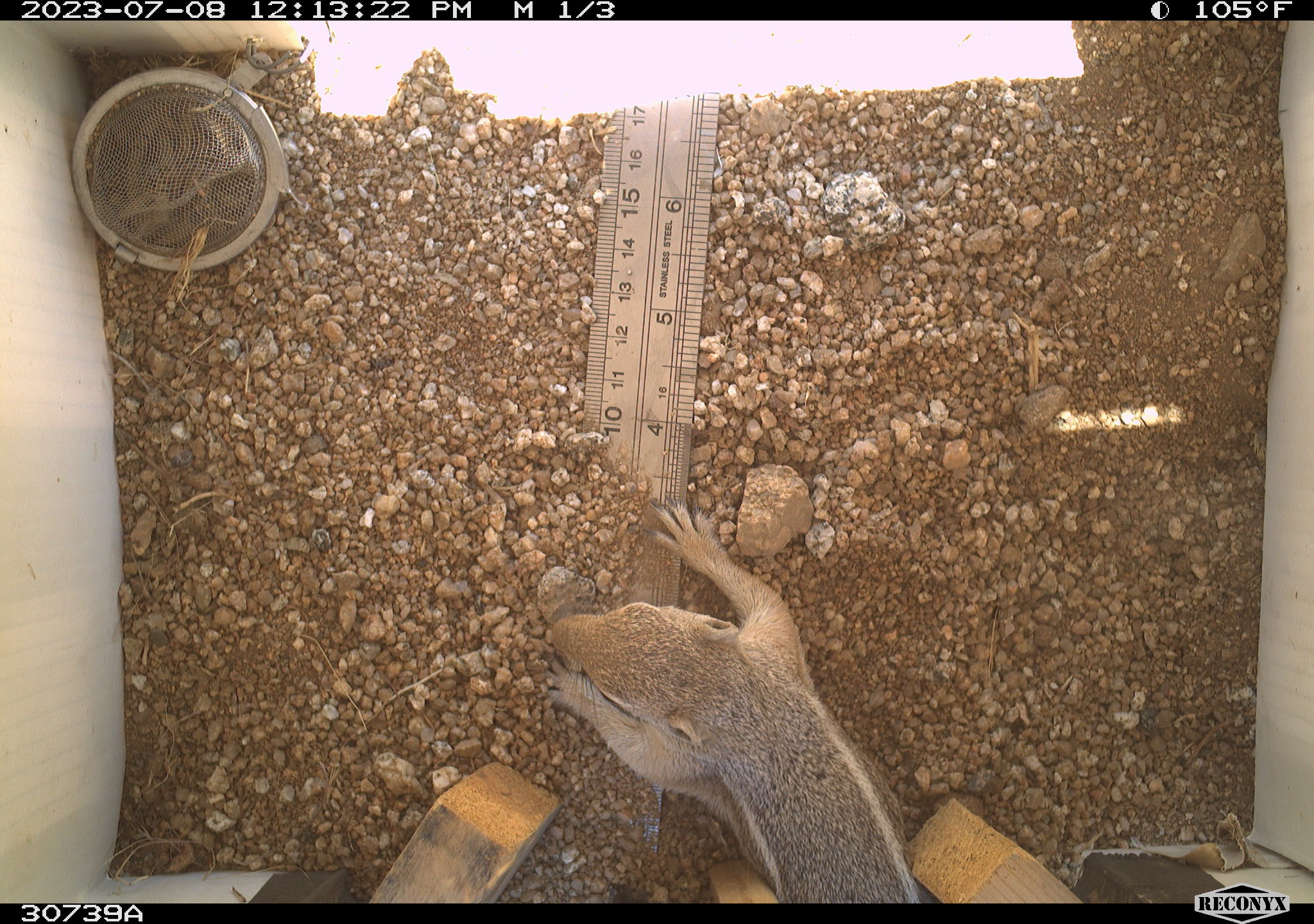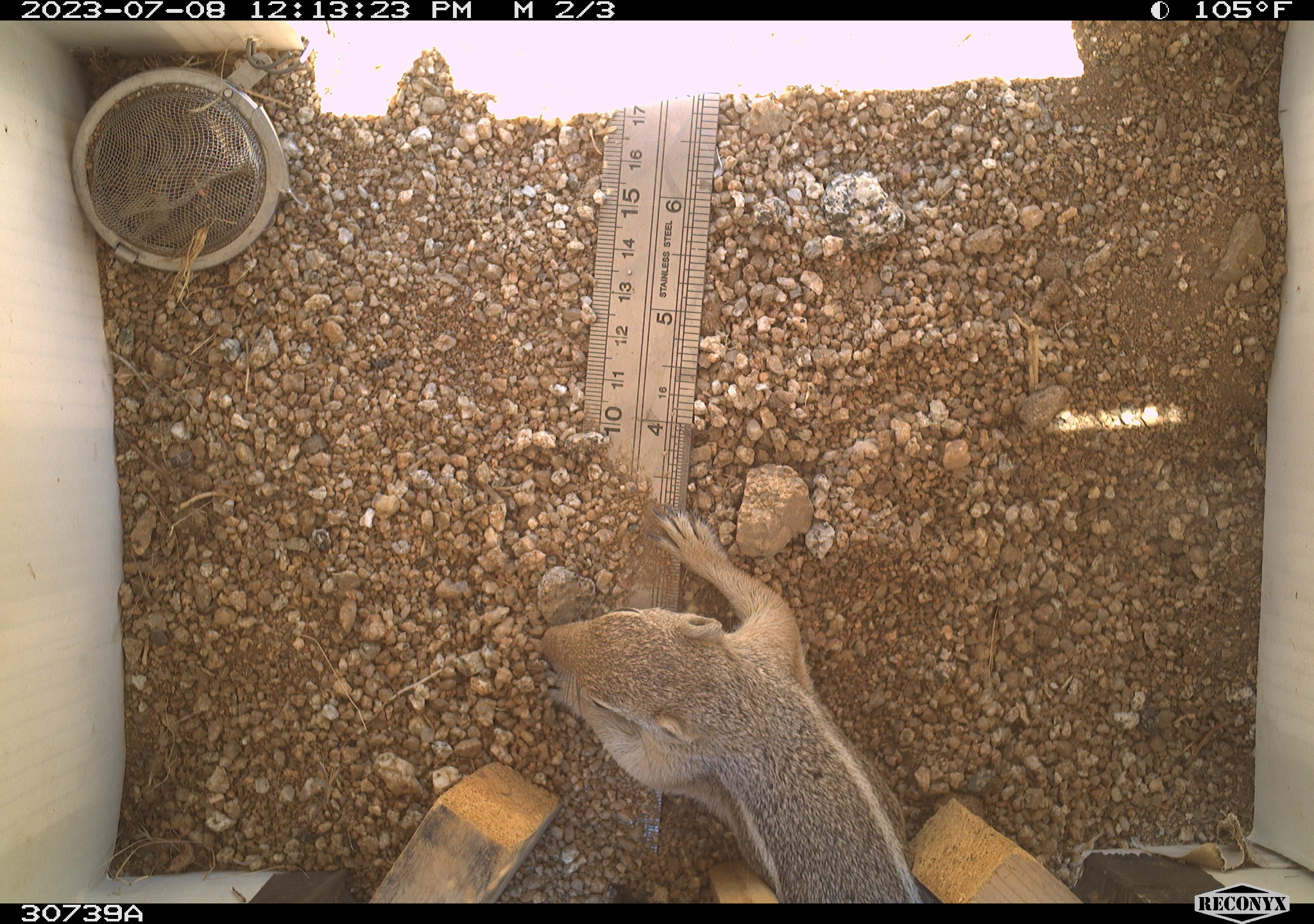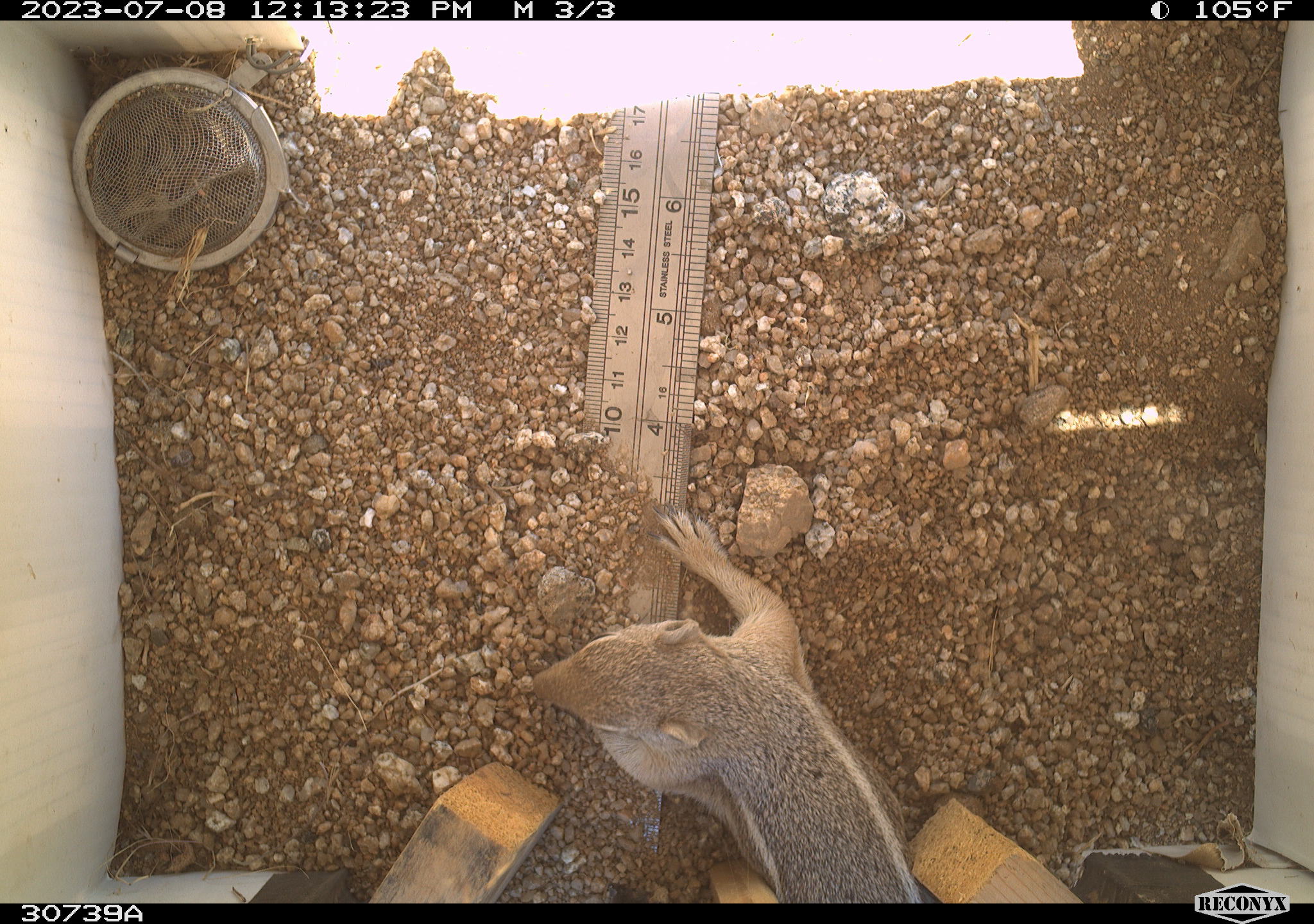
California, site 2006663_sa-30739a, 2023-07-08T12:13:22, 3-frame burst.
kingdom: Animalia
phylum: Chordata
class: Mammalia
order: Rodentia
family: Sciuridae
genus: Ammospermophilus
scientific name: Ammospermophilus leucurus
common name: white-tailed antelope squirrel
White-tailed antelope squirrel (Ammospermophilus leucurus).